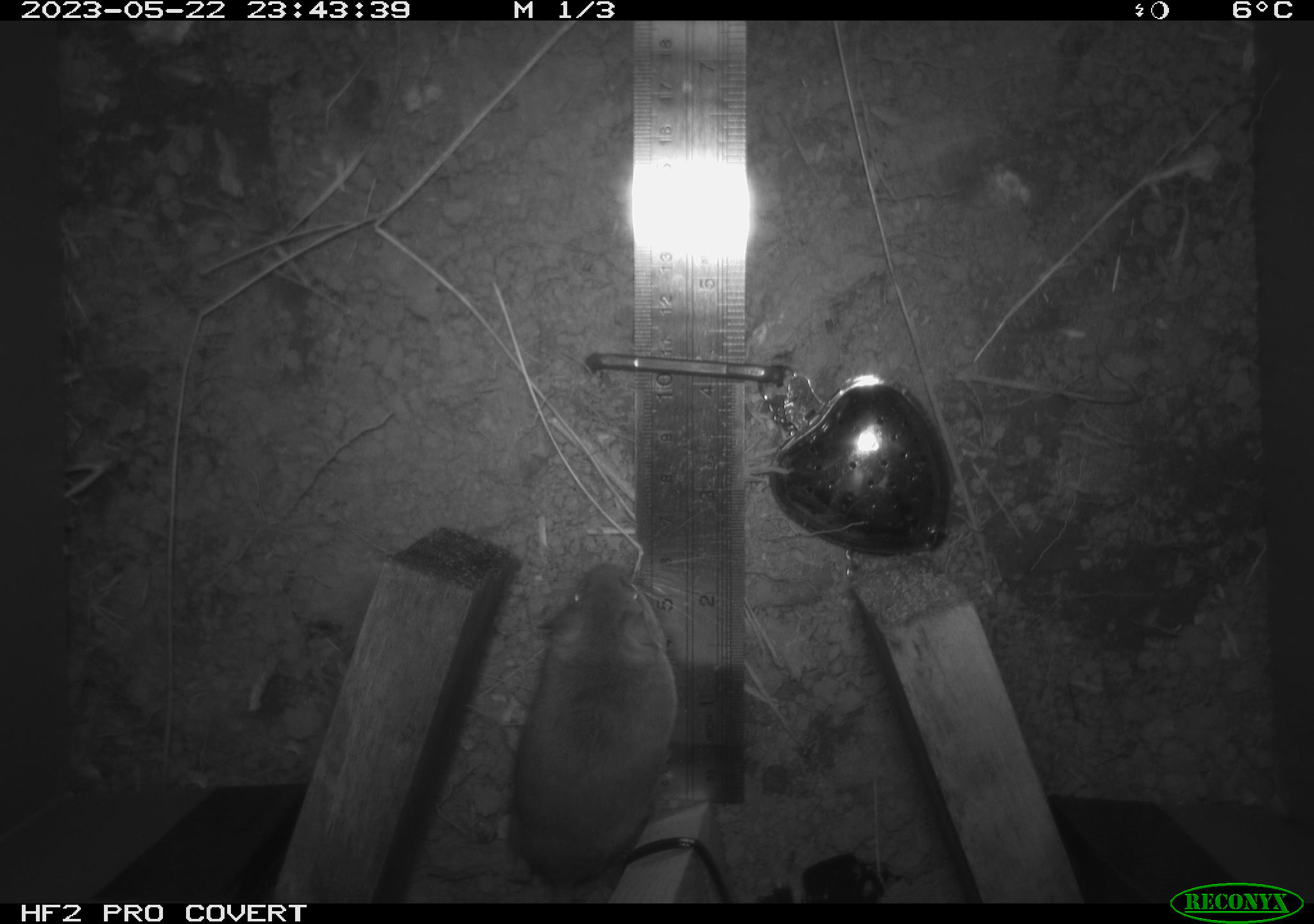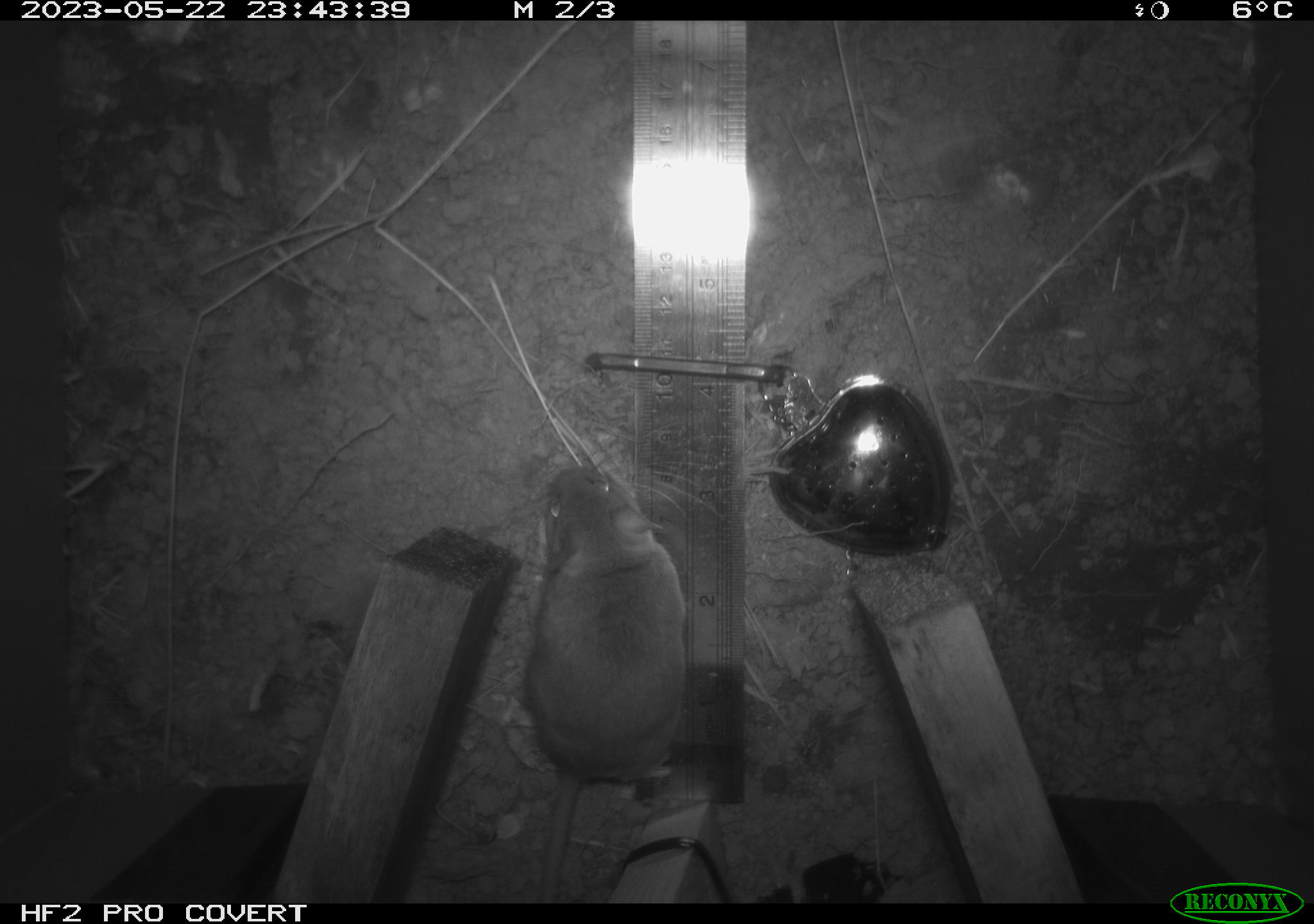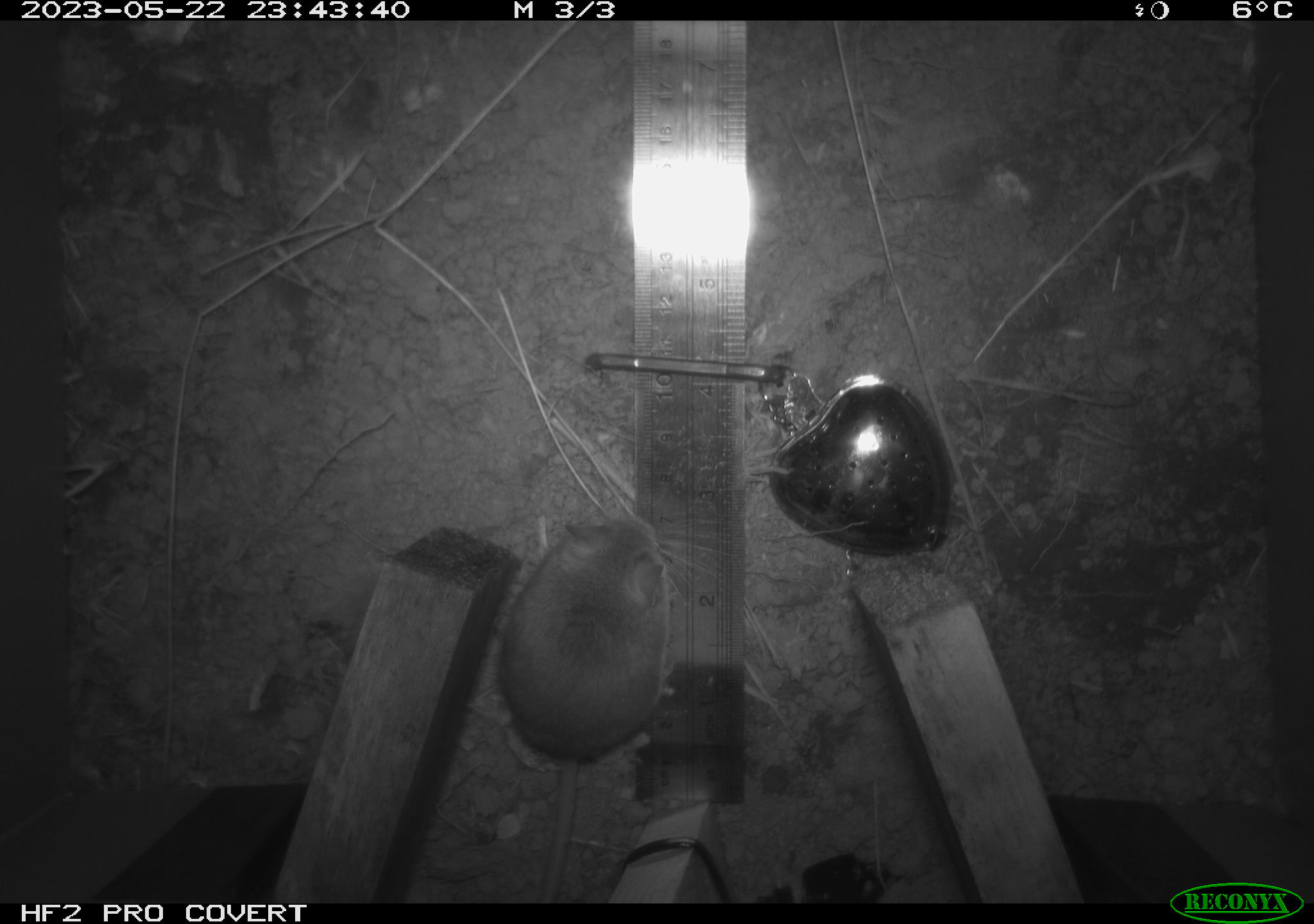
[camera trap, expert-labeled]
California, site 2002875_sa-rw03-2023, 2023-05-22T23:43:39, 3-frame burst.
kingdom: Animalia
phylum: Chordata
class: Mammalia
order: Rodentia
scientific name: Rodentia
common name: mouse species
Mouse species (Rodentia).